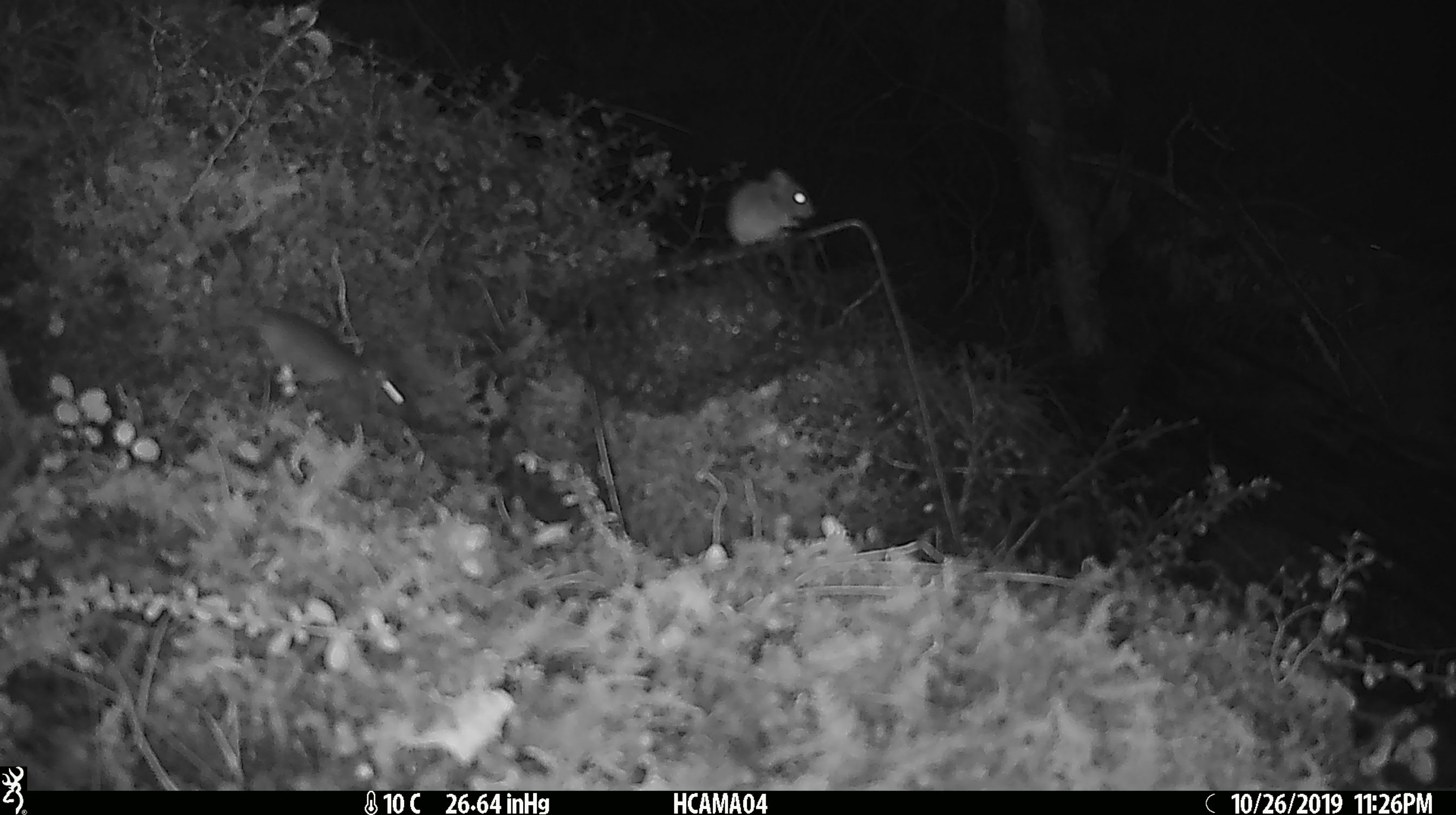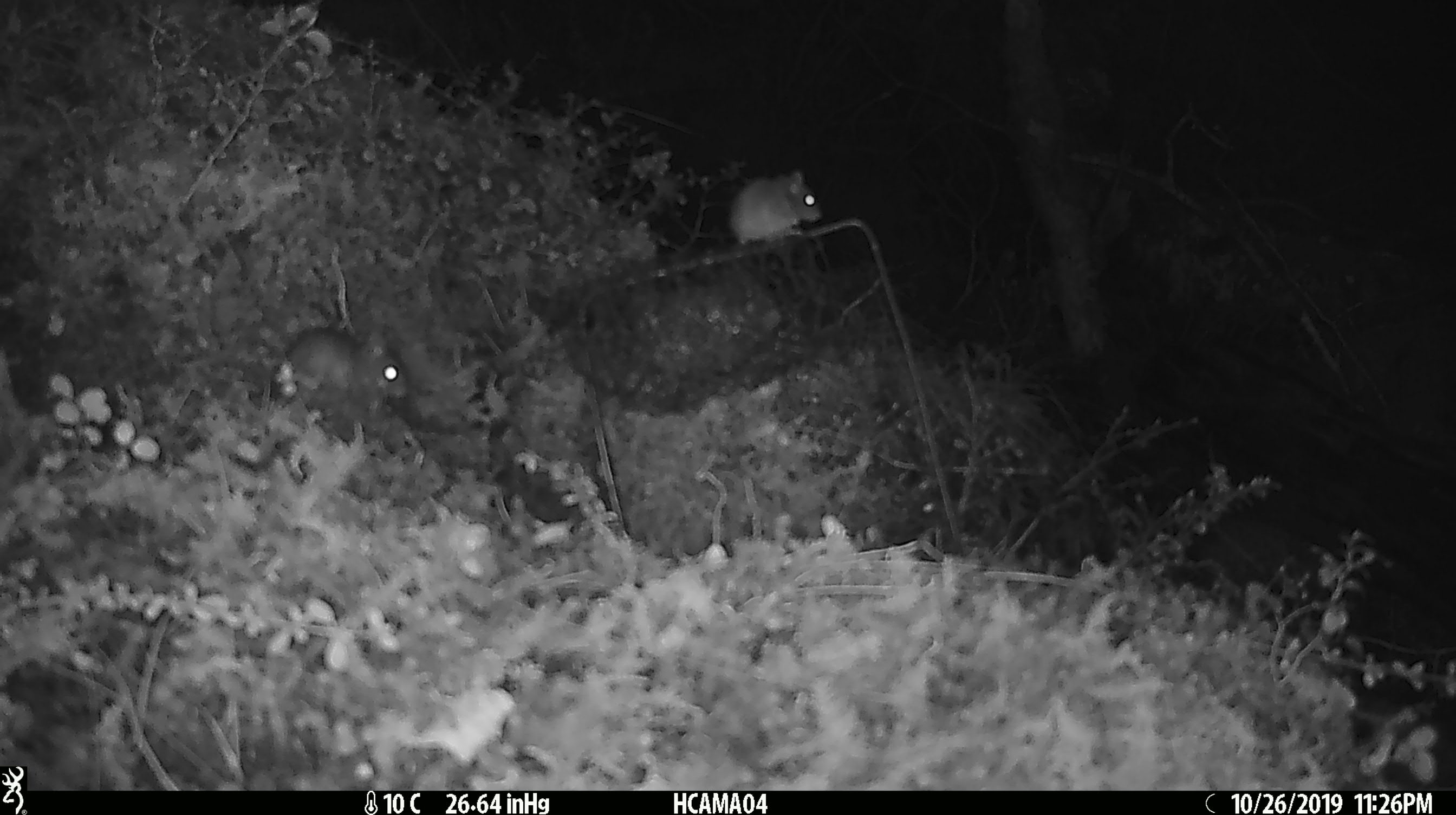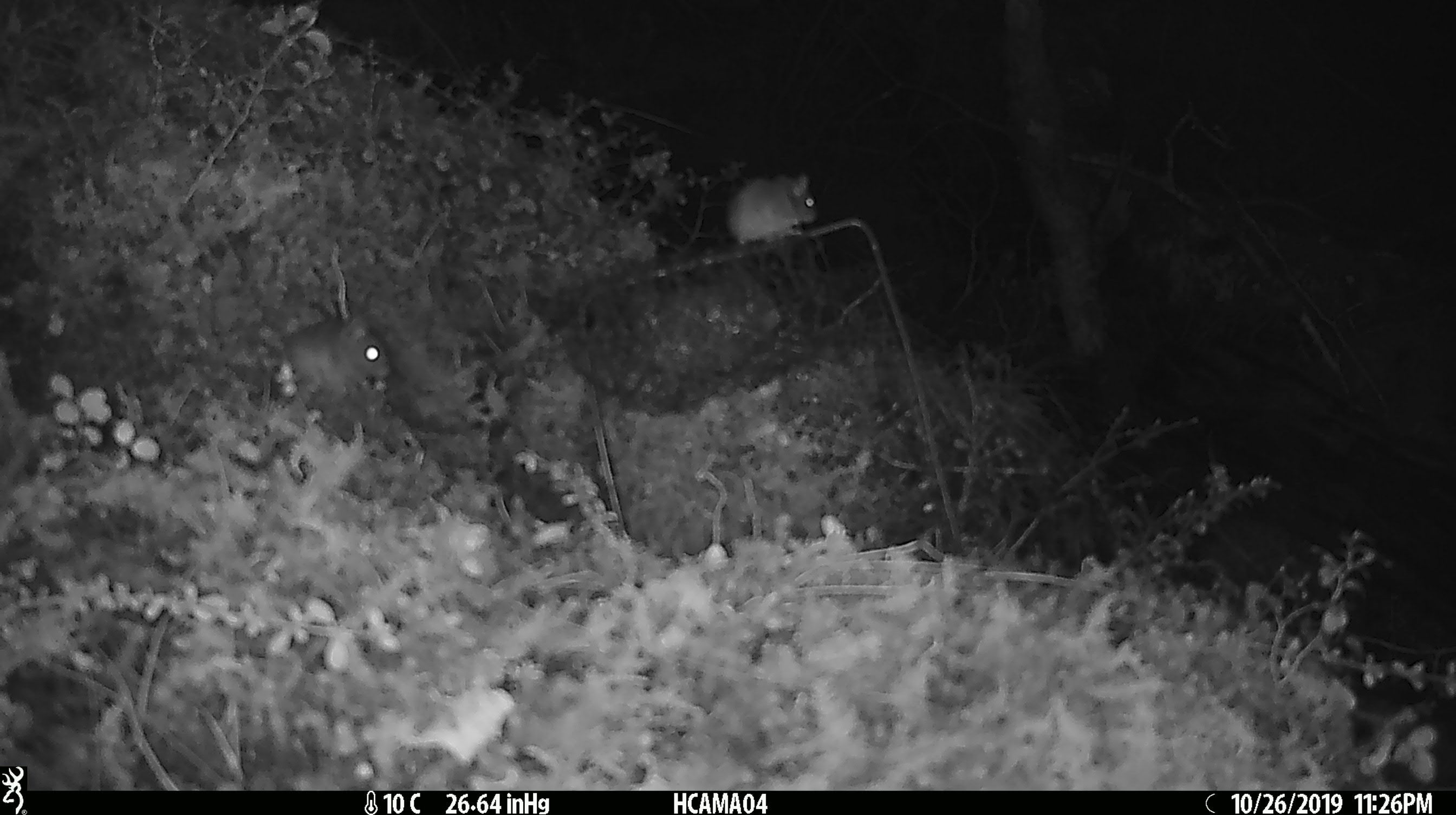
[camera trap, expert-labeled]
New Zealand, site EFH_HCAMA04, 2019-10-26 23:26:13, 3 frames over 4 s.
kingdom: Animalia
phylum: Chordata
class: Mammalia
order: Rodentia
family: Muridae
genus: Mus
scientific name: Mus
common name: mouse